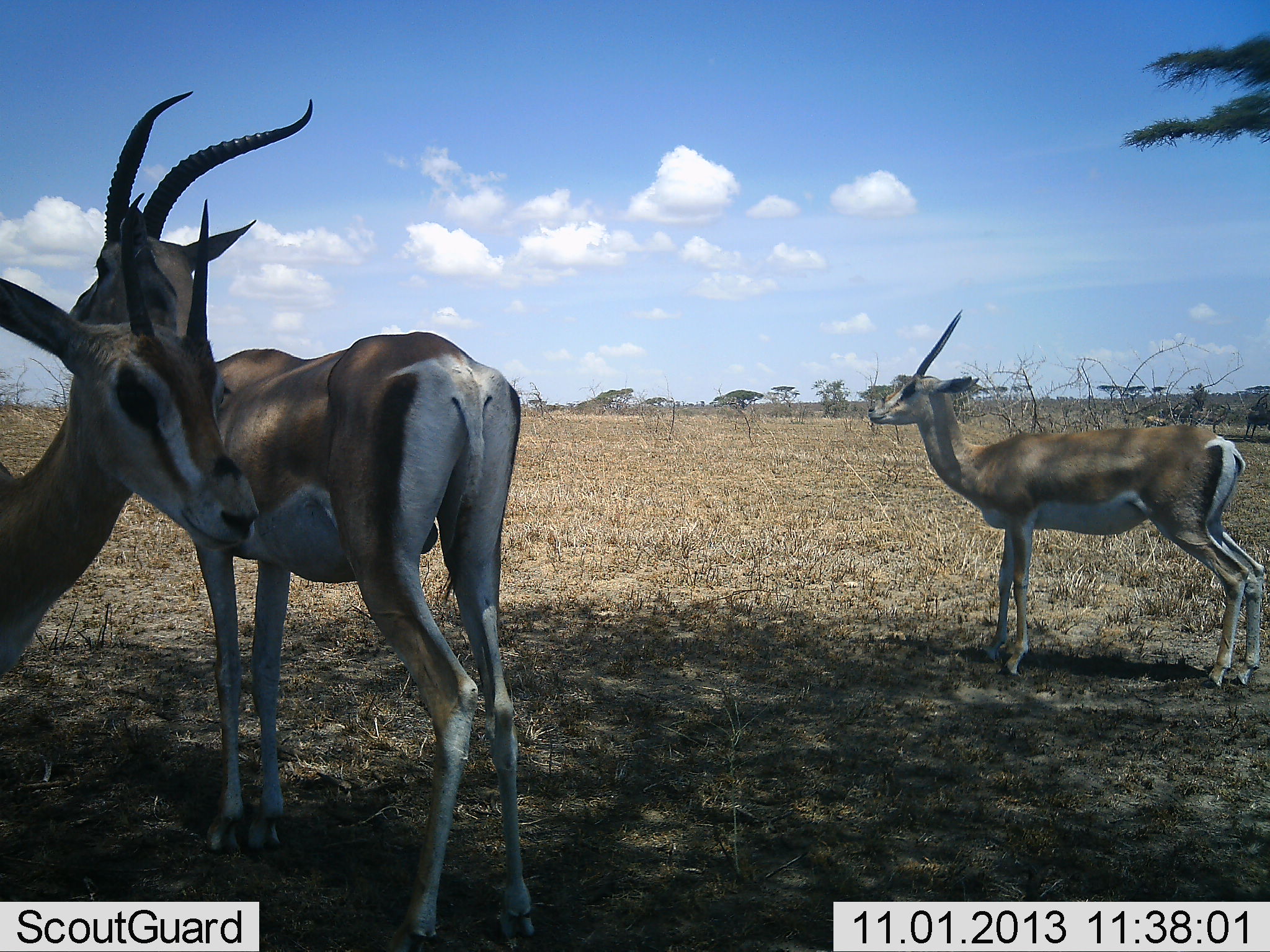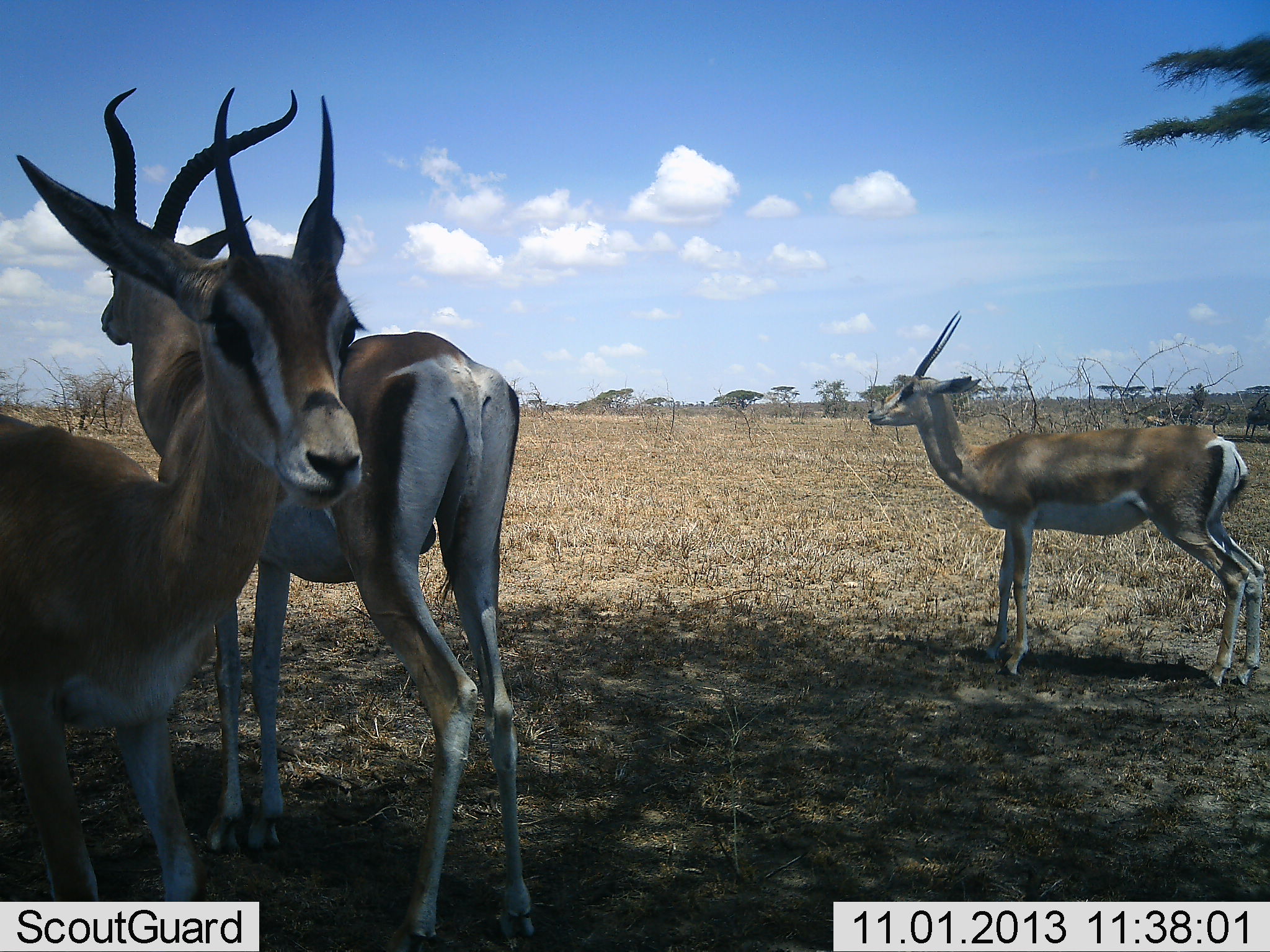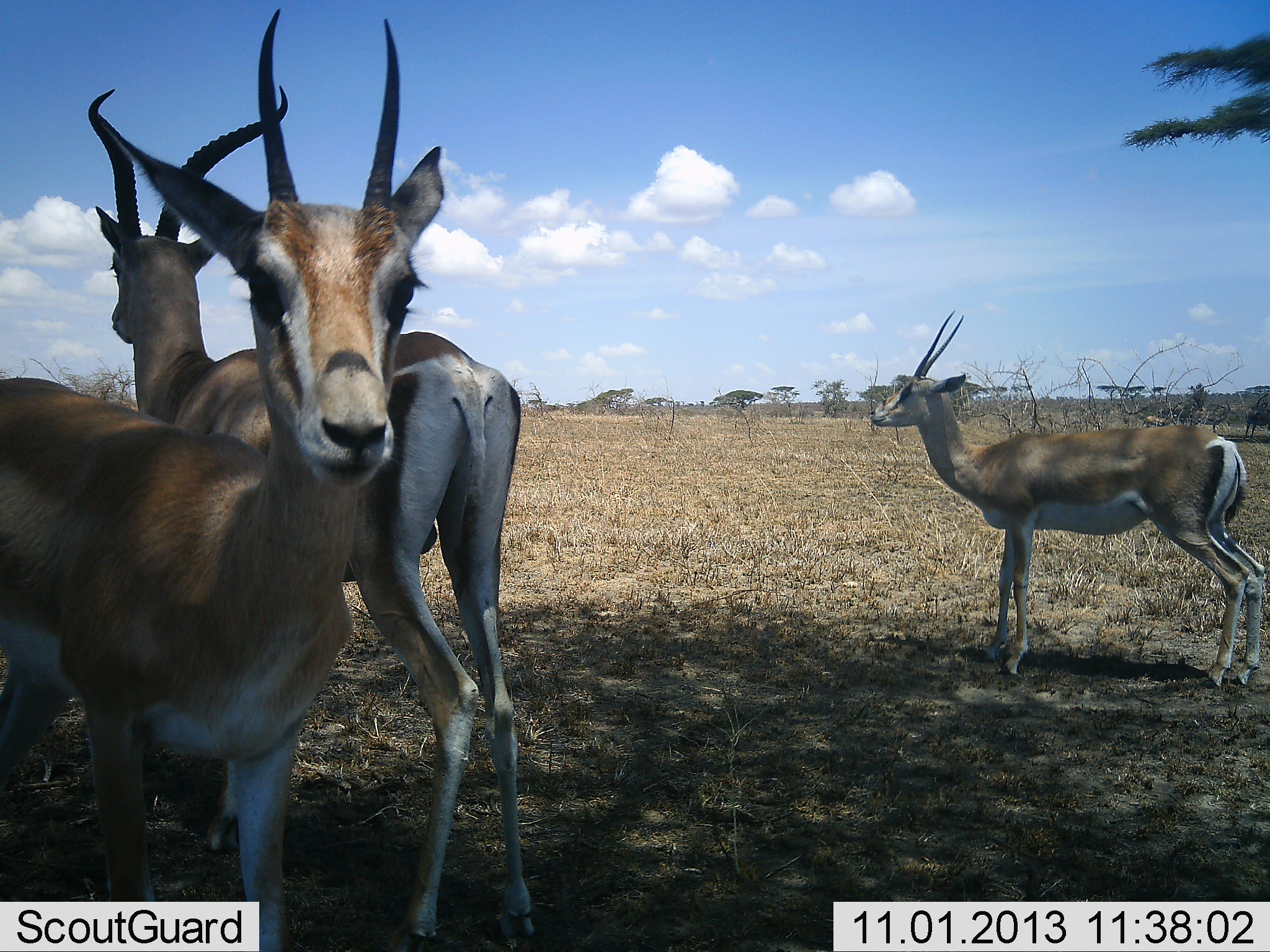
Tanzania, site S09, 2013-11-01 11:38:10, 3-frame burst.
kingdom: Animalia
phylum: Chordata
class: Mammalia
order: Artiodactyla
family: Bovidae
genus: Nanger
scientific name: Nanger granti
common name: grant's gazelle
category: gazellegrants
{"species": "gazellegrants (grant's gazelle) (Nanger granti)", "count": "3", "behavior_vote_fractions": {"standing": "70%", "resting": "0%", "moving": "40%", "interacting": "10%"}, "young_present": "10%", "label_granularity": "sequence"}